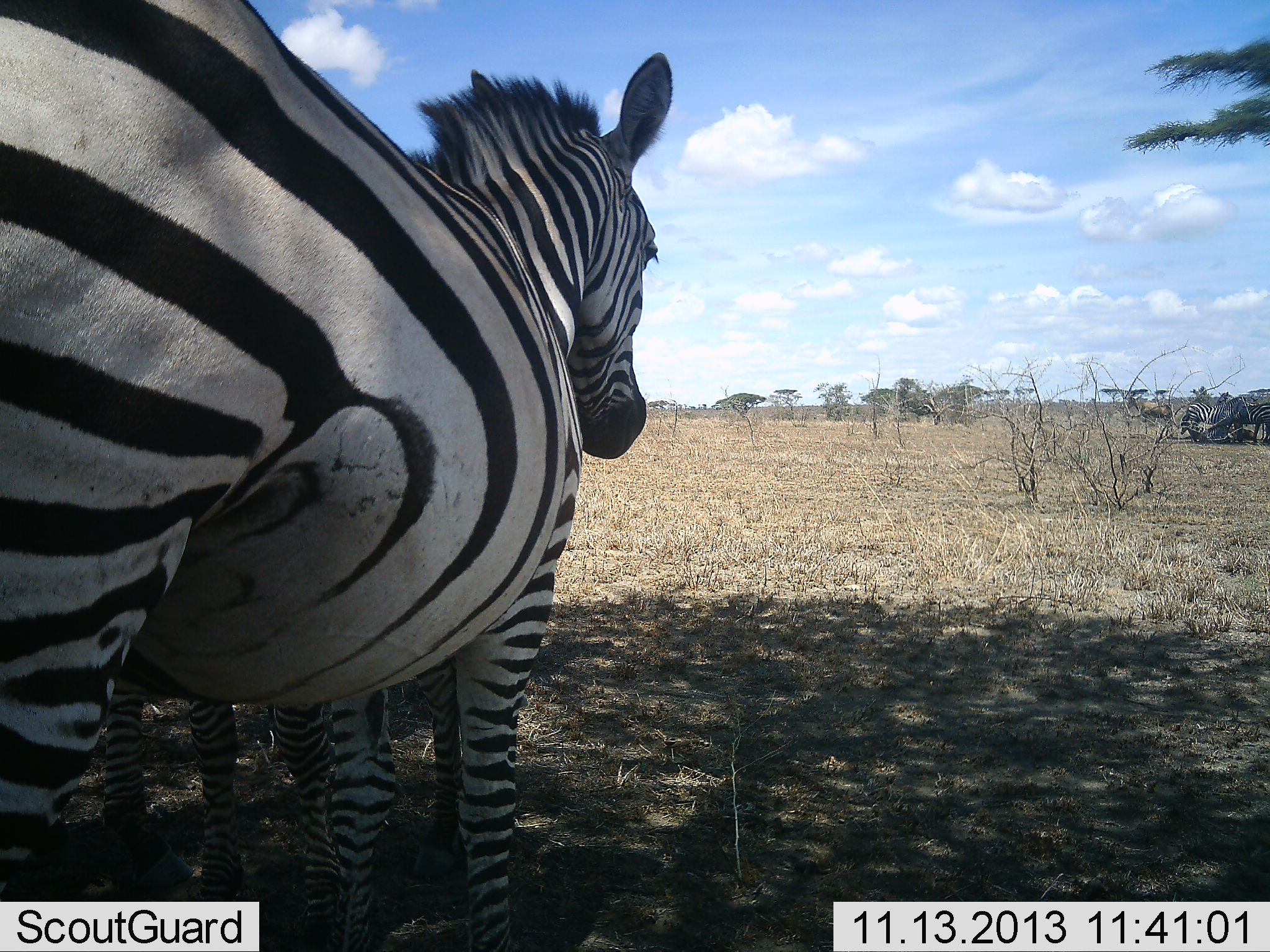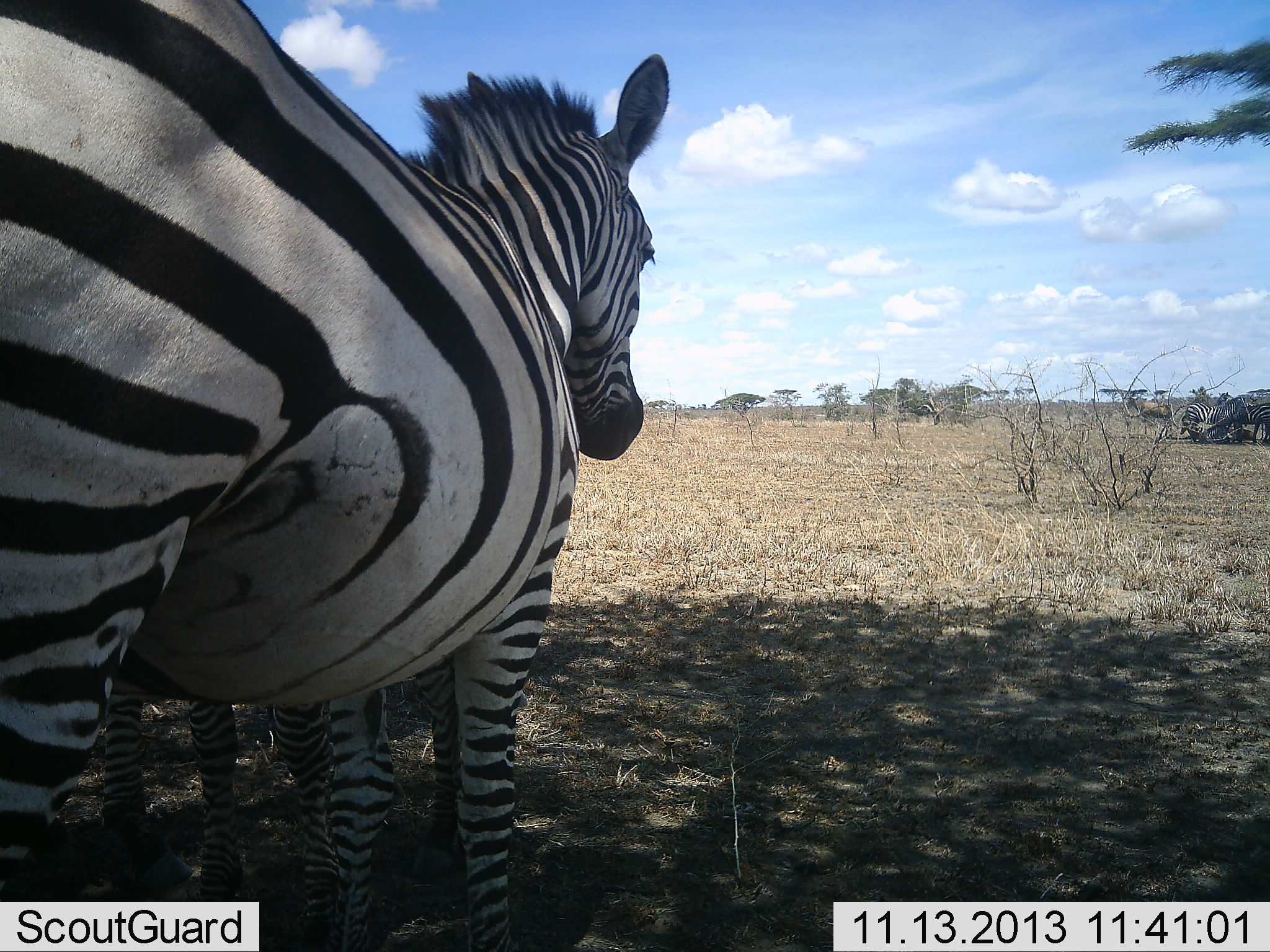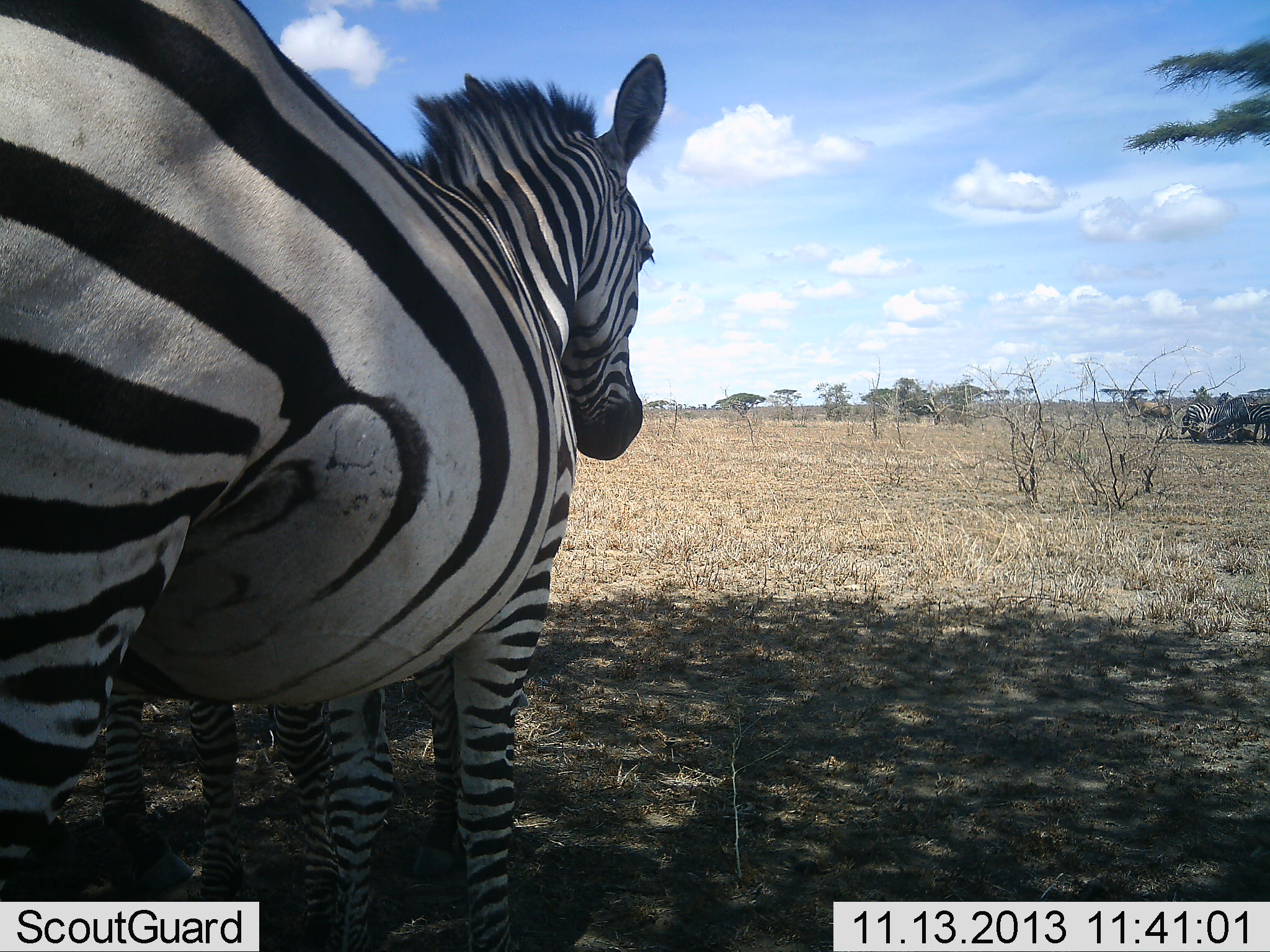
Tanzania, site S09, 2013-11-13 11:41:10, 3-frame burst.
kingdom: Animalia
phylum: Chordata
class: Mammalia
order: Perissodactyla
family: Equidae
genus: Equus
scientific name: Equus quagga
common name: plains zebra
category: zebra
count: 2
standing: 100%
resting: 0%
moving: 0%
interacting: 0%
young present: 0%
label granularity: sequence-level